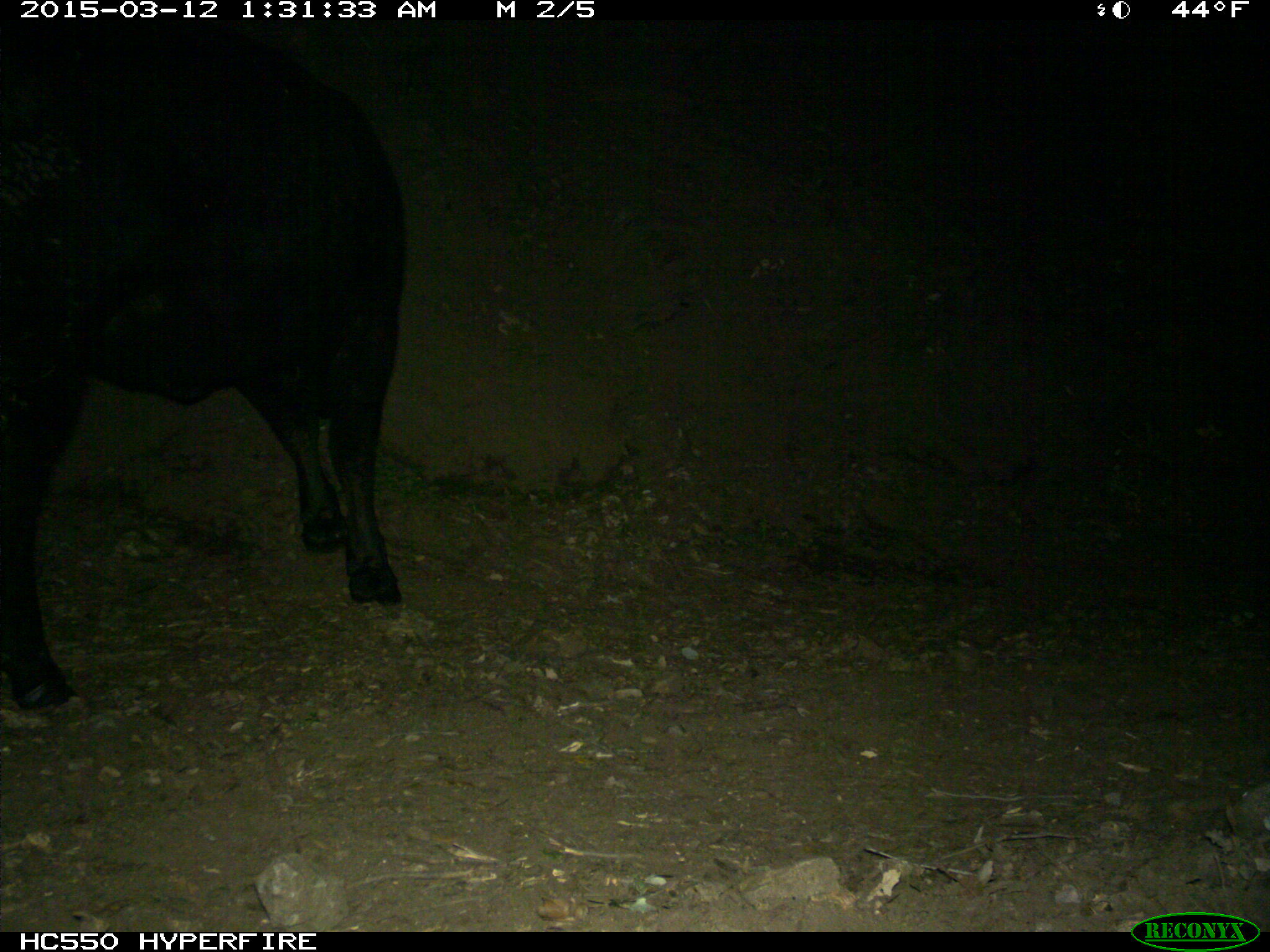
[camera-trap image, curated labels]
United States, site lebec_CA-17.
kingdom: Animalia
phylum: Chordata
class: Mammalia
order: Artiodactyla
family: Bovidae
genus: Bos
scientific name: Bos taurus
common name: domestic cow